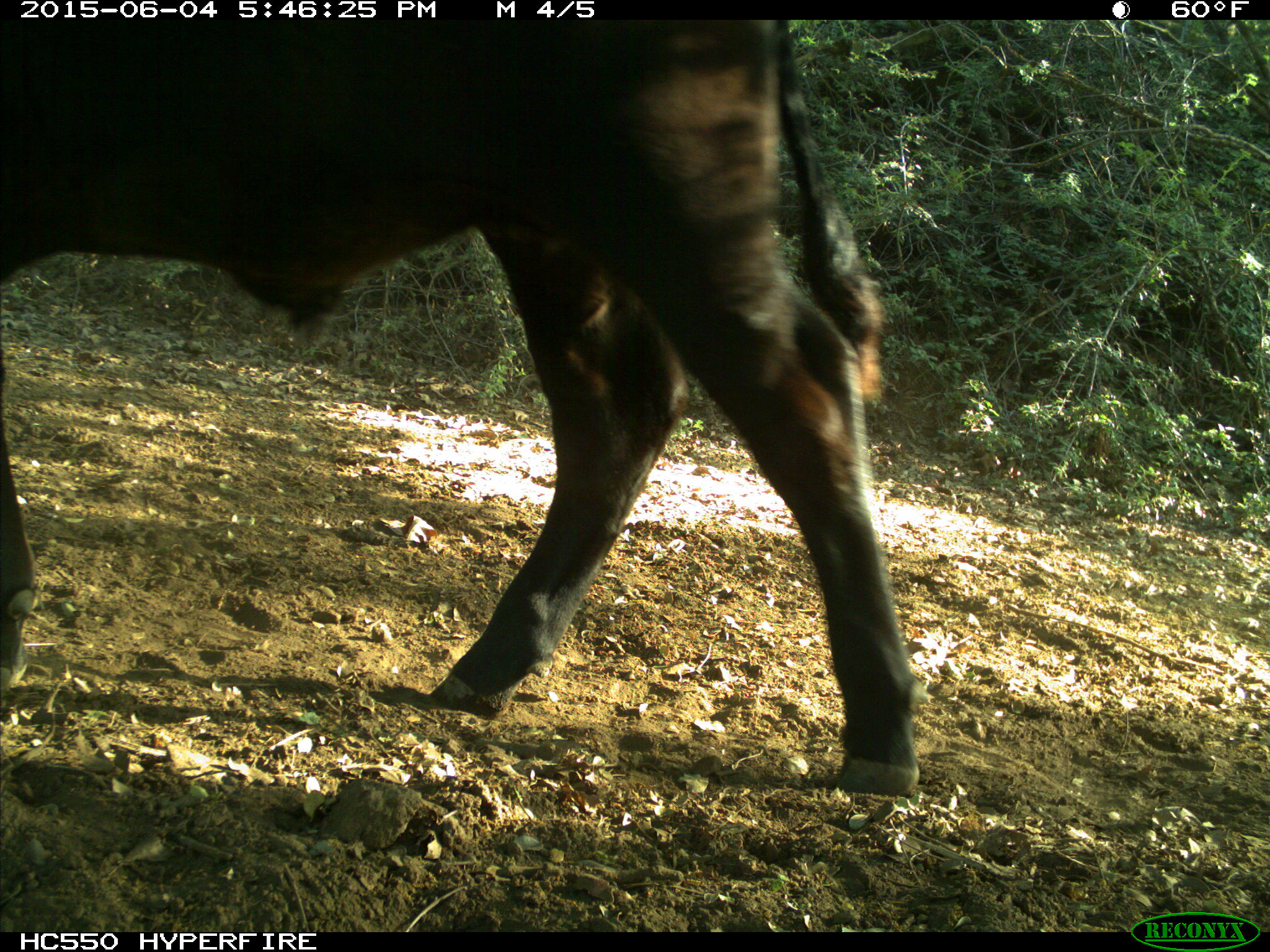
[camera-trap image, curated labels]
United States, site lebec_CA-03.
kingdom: Animalia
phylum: Chordata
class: Mammalia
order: Artiodactyla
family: Bovidae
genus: Bos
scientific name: Bos taurus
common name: domestic cow